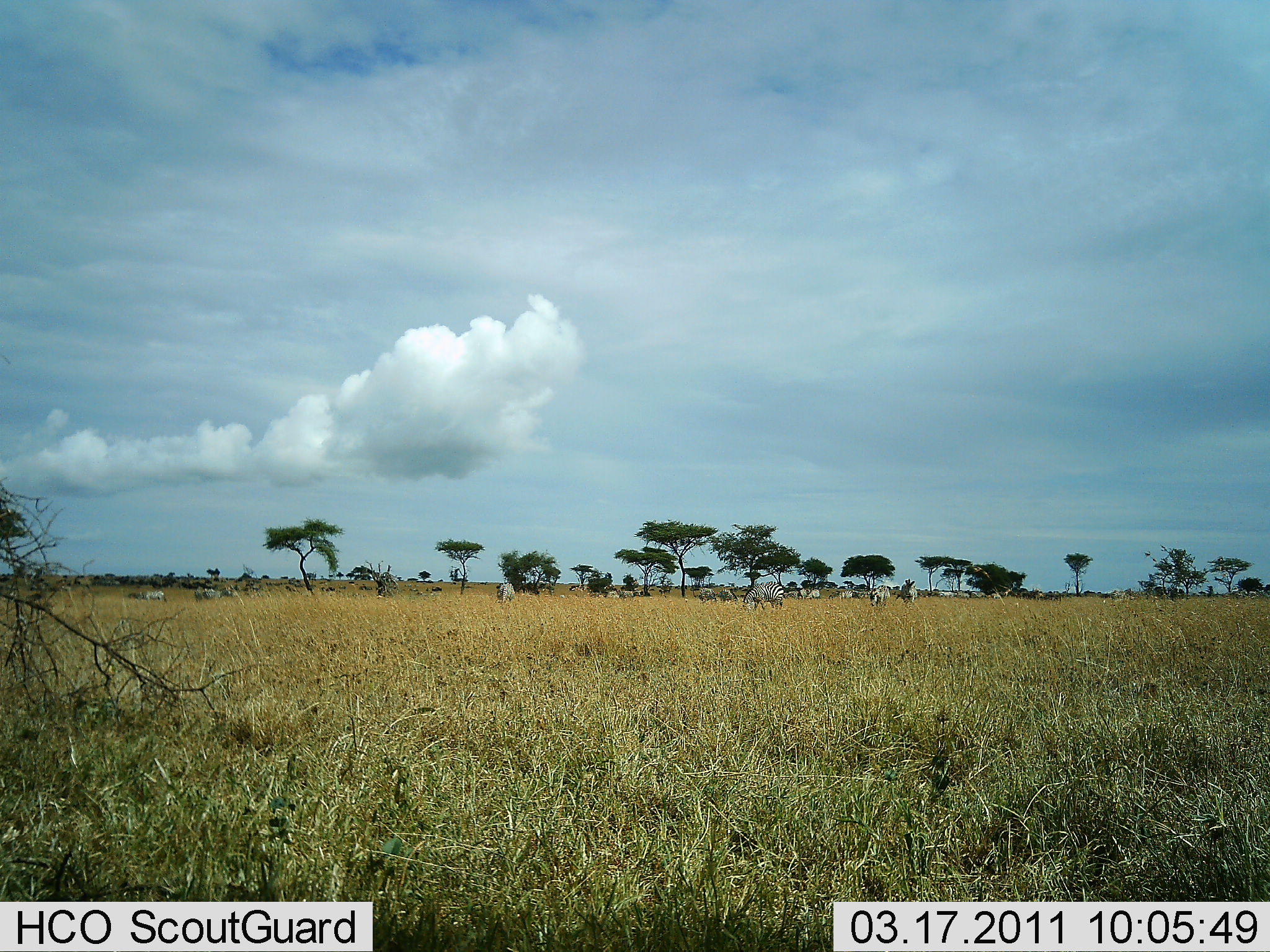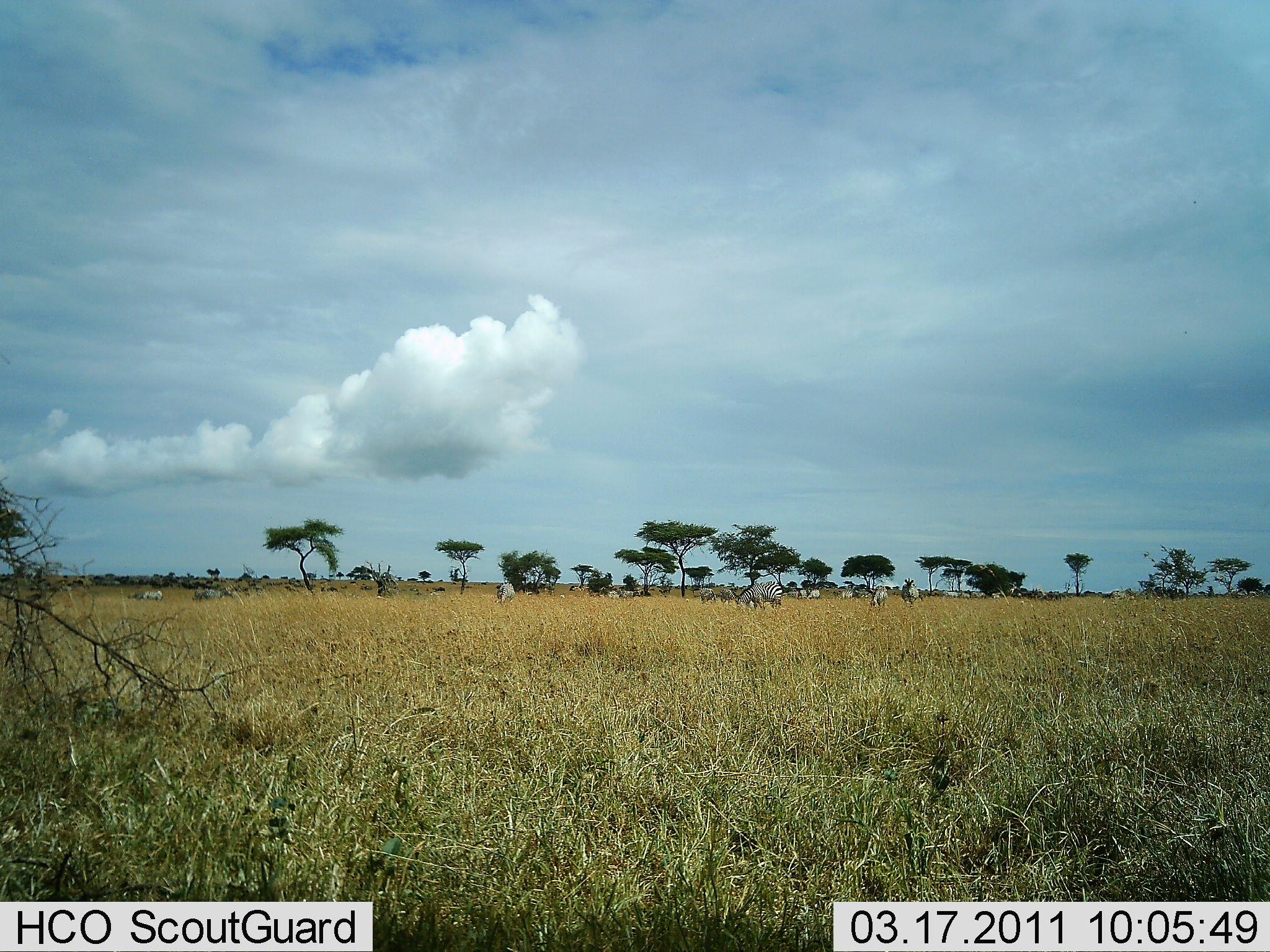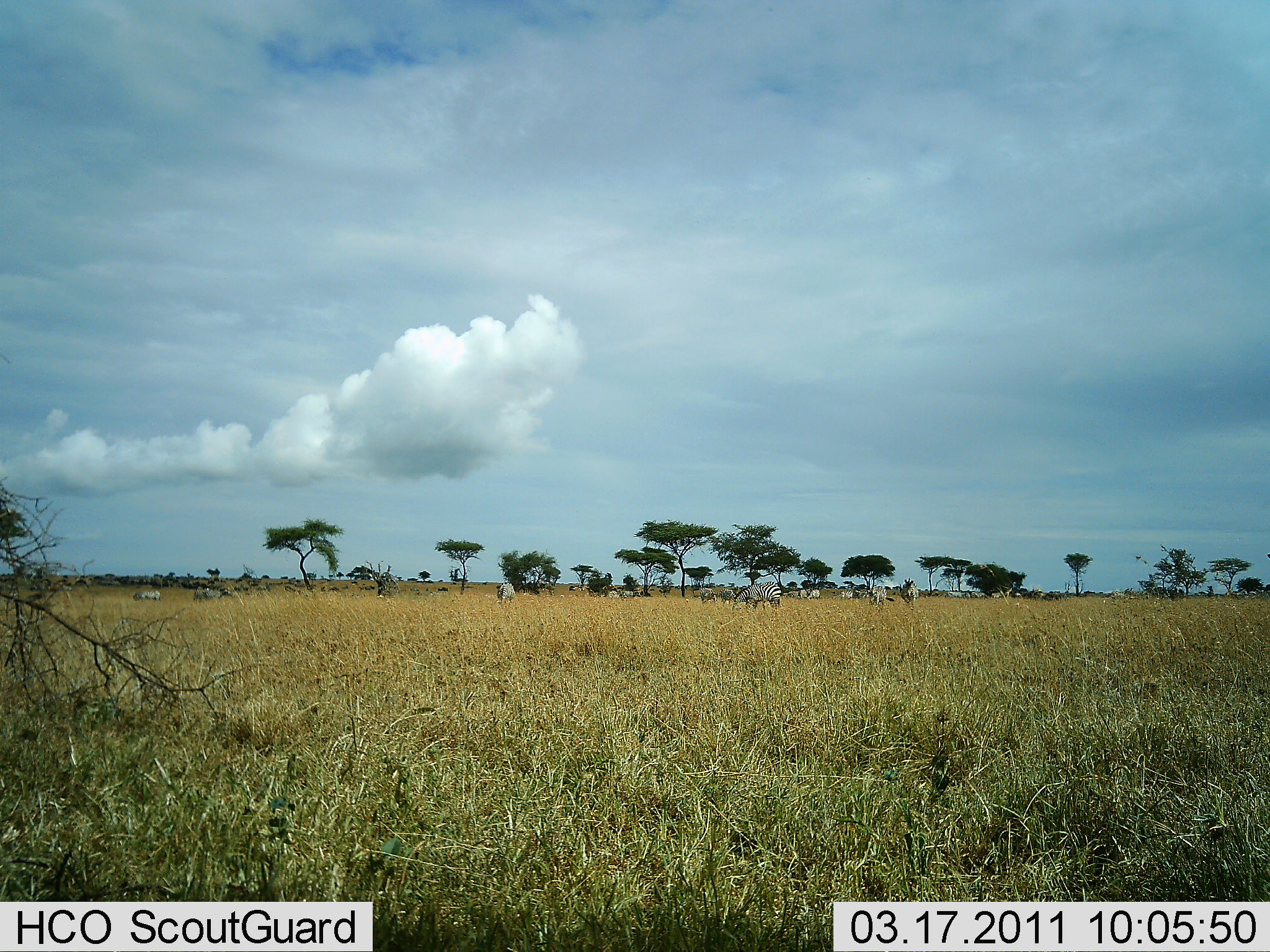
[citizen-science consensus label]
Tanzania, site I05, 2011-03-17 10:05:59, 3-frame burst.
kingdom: Animalia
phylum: Chordata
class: Mammalia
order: Perissodactyla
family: Equidae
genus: Equus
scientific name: Equus quagga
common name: plains zebra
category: zebra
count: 11-50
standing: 45%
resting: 18%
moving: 18%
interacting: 0%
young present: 18%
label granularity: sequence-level